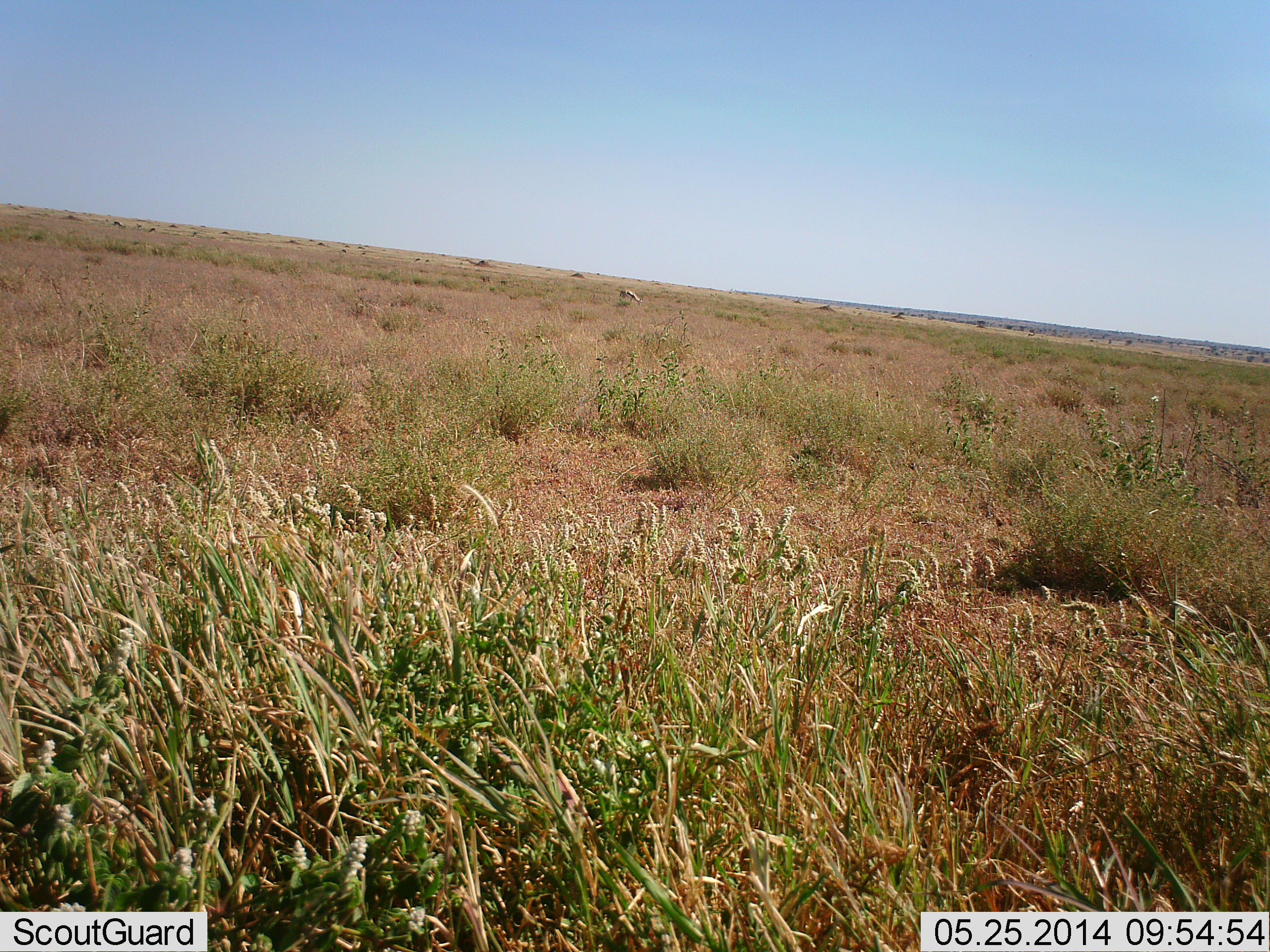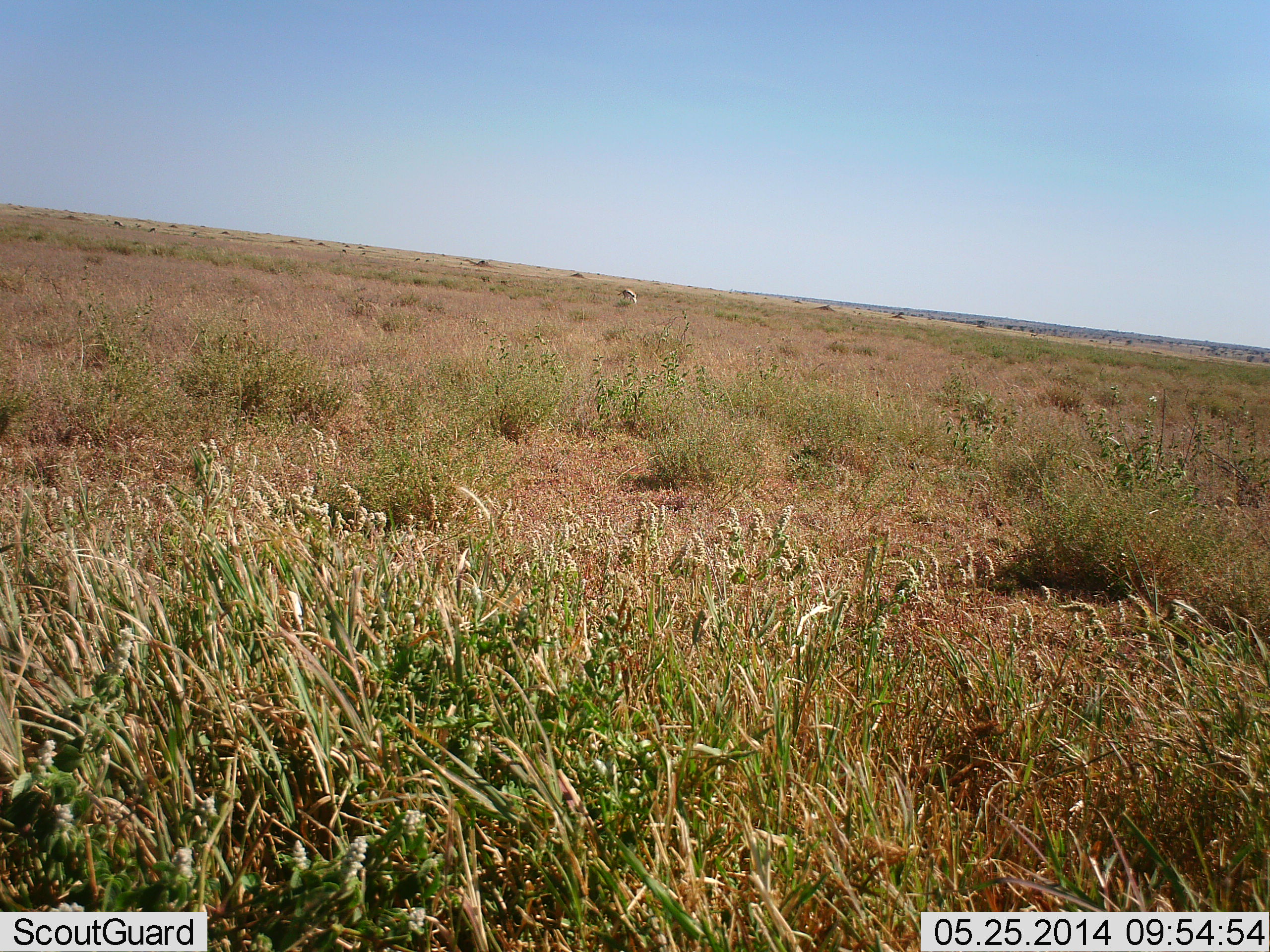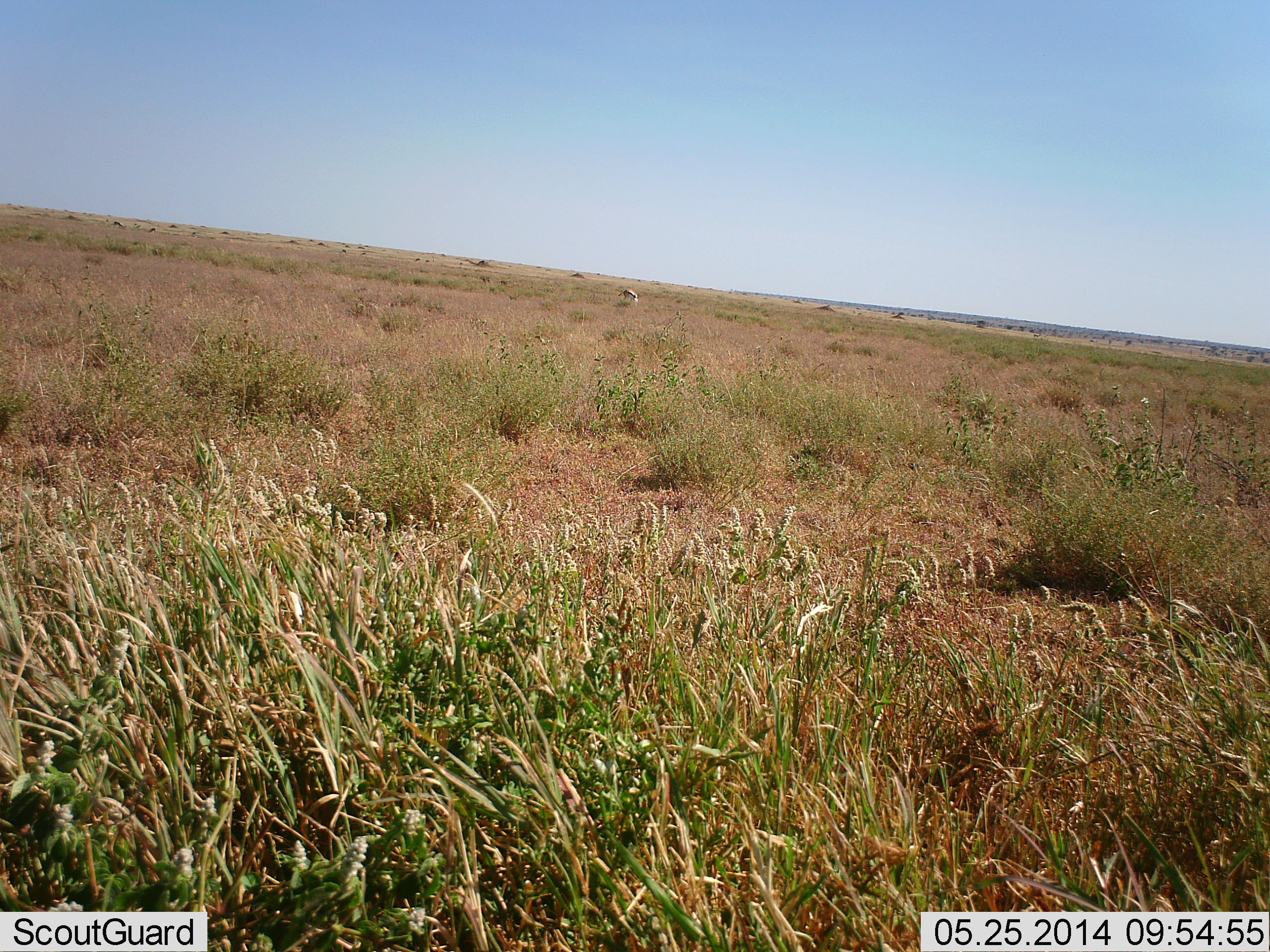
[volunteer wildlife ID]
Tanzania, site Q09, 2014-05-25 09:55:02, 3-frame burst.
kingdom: Animalia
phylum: Chordata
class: Mammalia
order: Artiodactyla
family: Bovidae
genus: Eudorcas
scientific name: Eudorcas thomsonii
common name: thomson's gazelle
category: gazellethomsons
Gazellethomsons (thomson's gazelle) (Eudorcas thomsonii), count 1. Behavior (volunteer vote fractions): standing 20%, resting 0%, moving 0%, interacting 0%. Young present (vote fraction): 0%. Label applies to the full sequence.